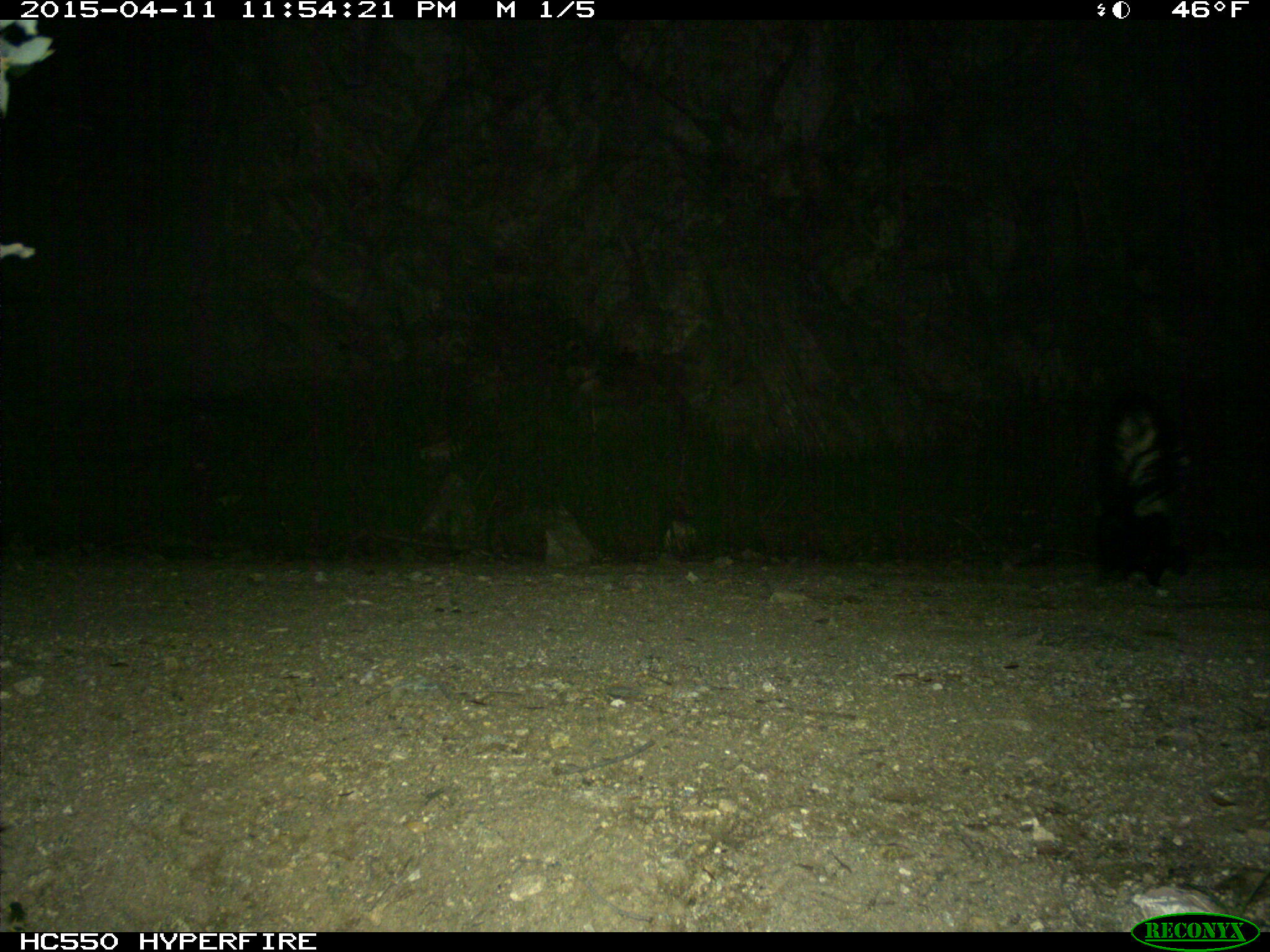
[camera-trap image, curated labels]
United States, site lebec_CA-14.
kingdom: Animalia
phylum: Chordata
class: Mammalia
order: Carnivora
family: Mephitidae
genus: Mephitis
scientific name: Mephitis mephitis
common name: striped skunk